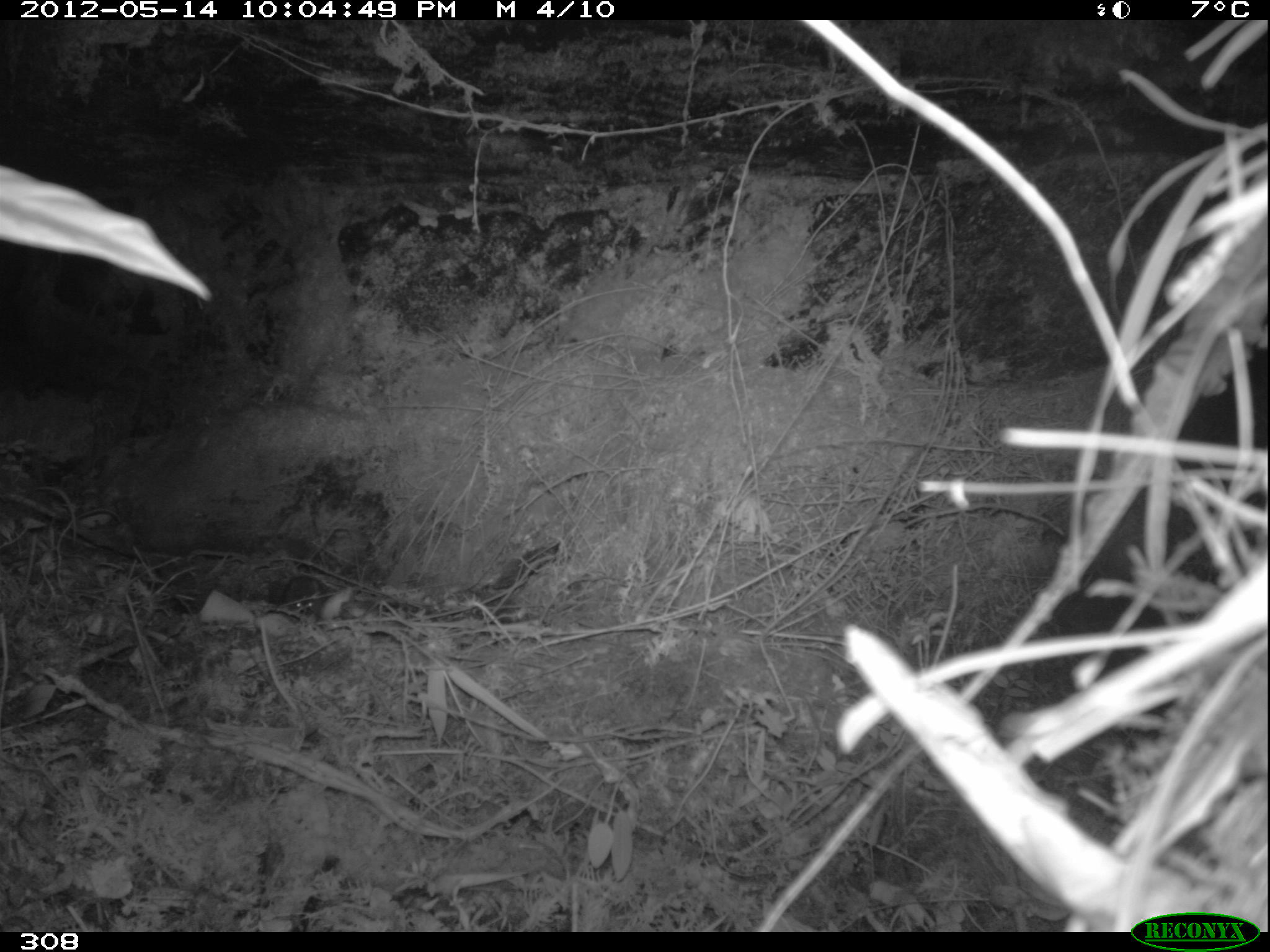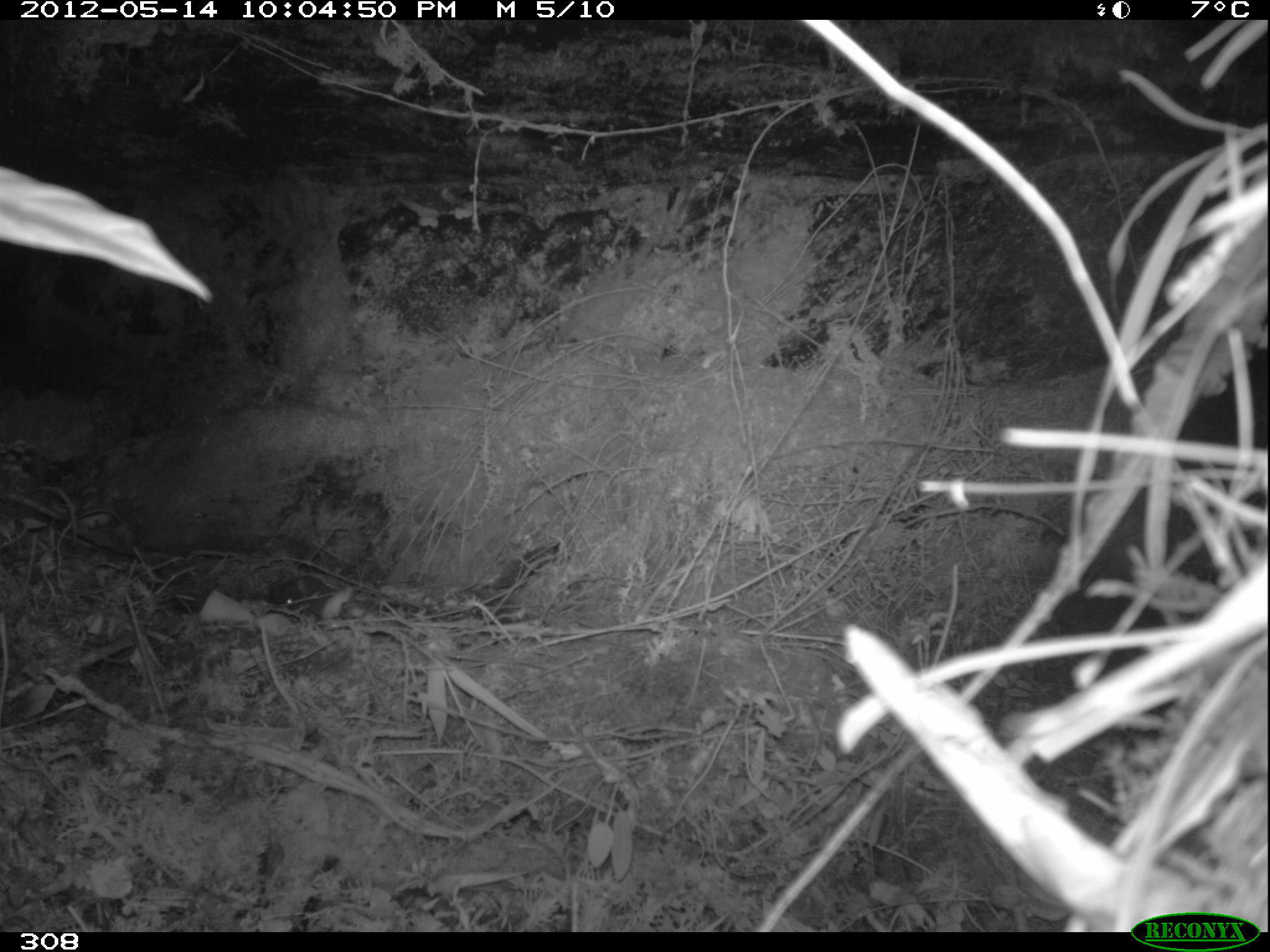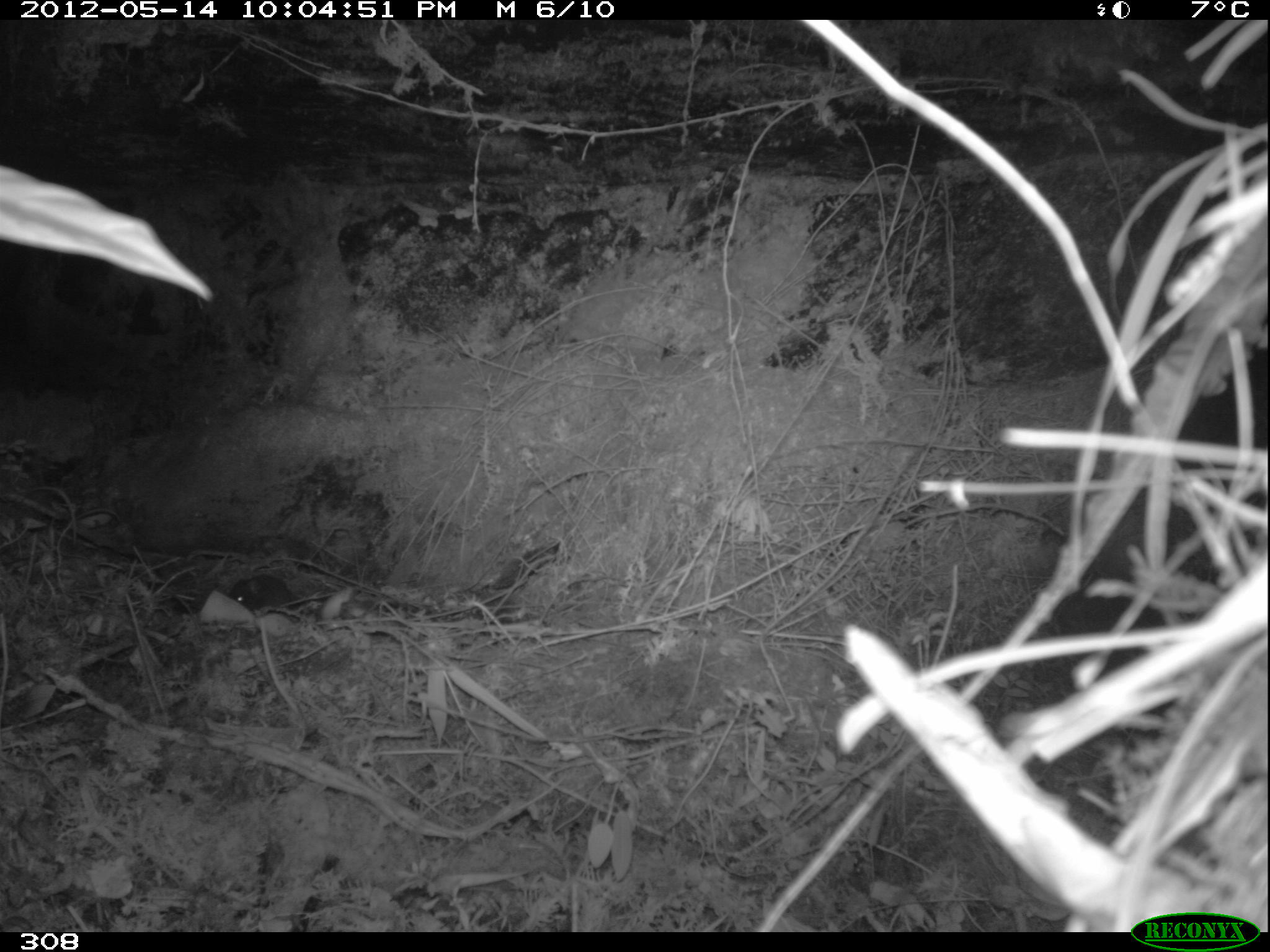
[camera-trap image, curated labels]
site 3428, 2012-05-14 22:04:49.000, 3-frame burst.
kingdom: Animalia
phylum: Chordata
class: Mammalia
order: Rodentia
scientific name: Rodentia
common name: rodents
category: unknown rodent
Unknown rodent (rodents) (Rodentia).